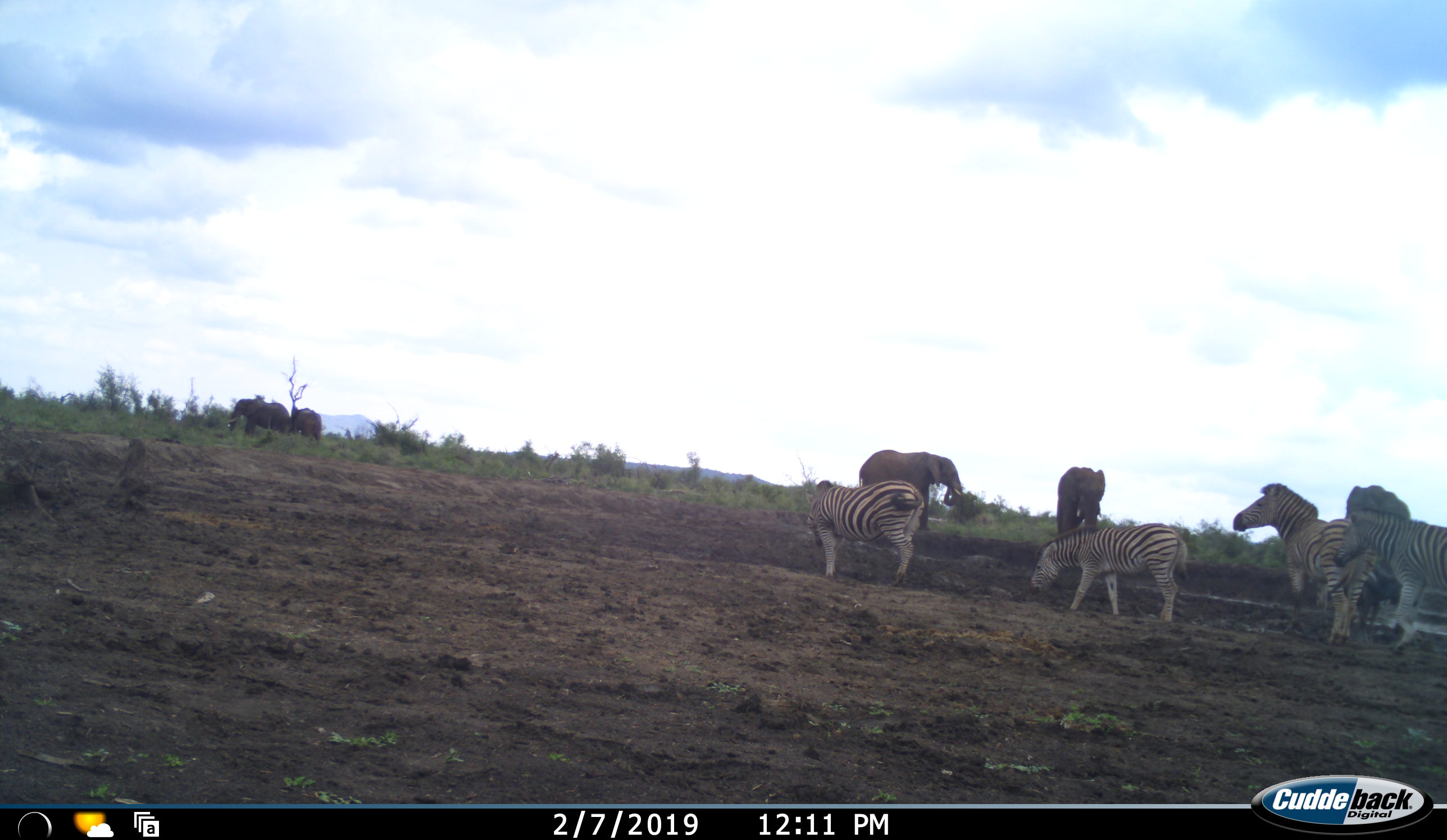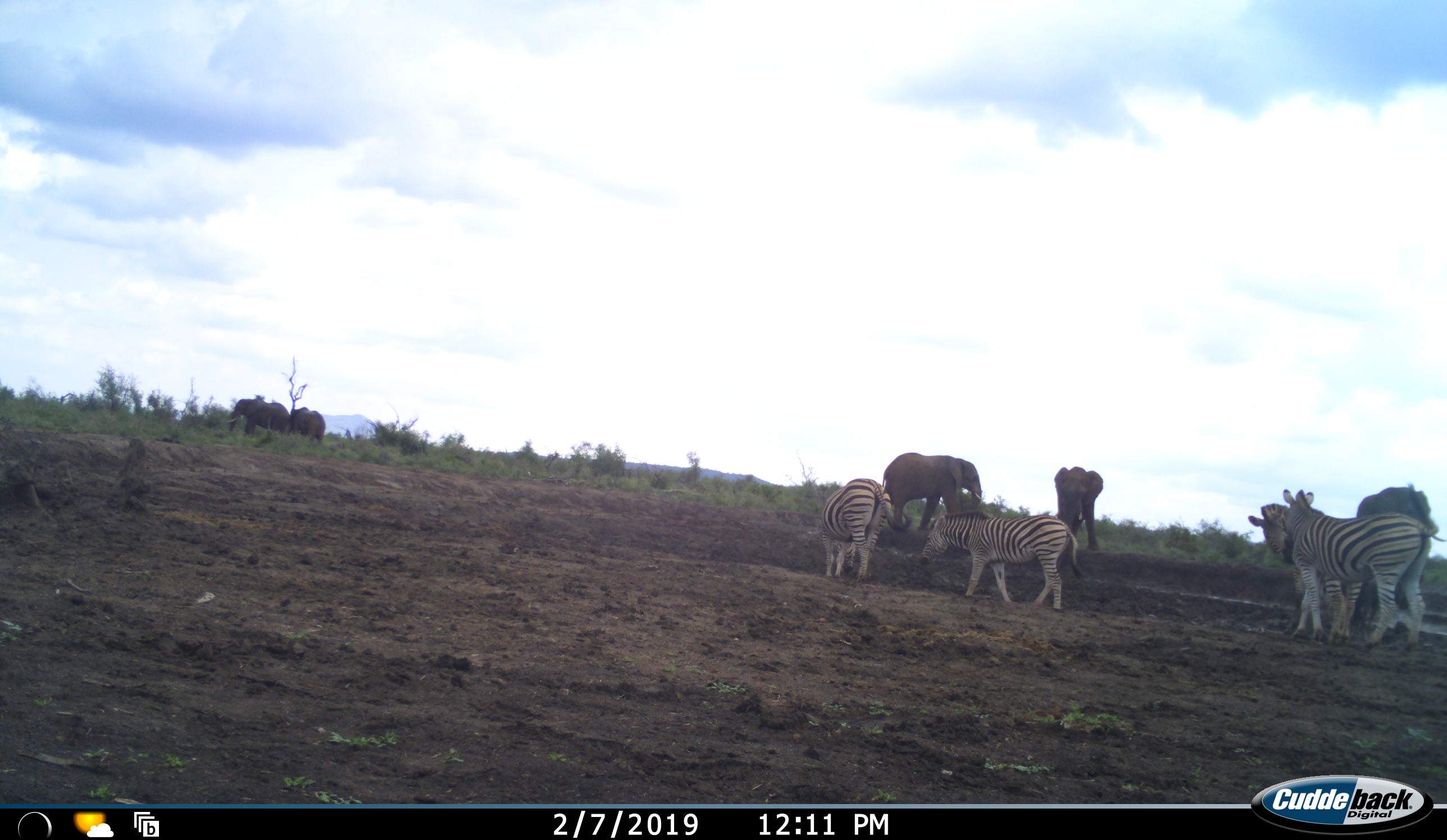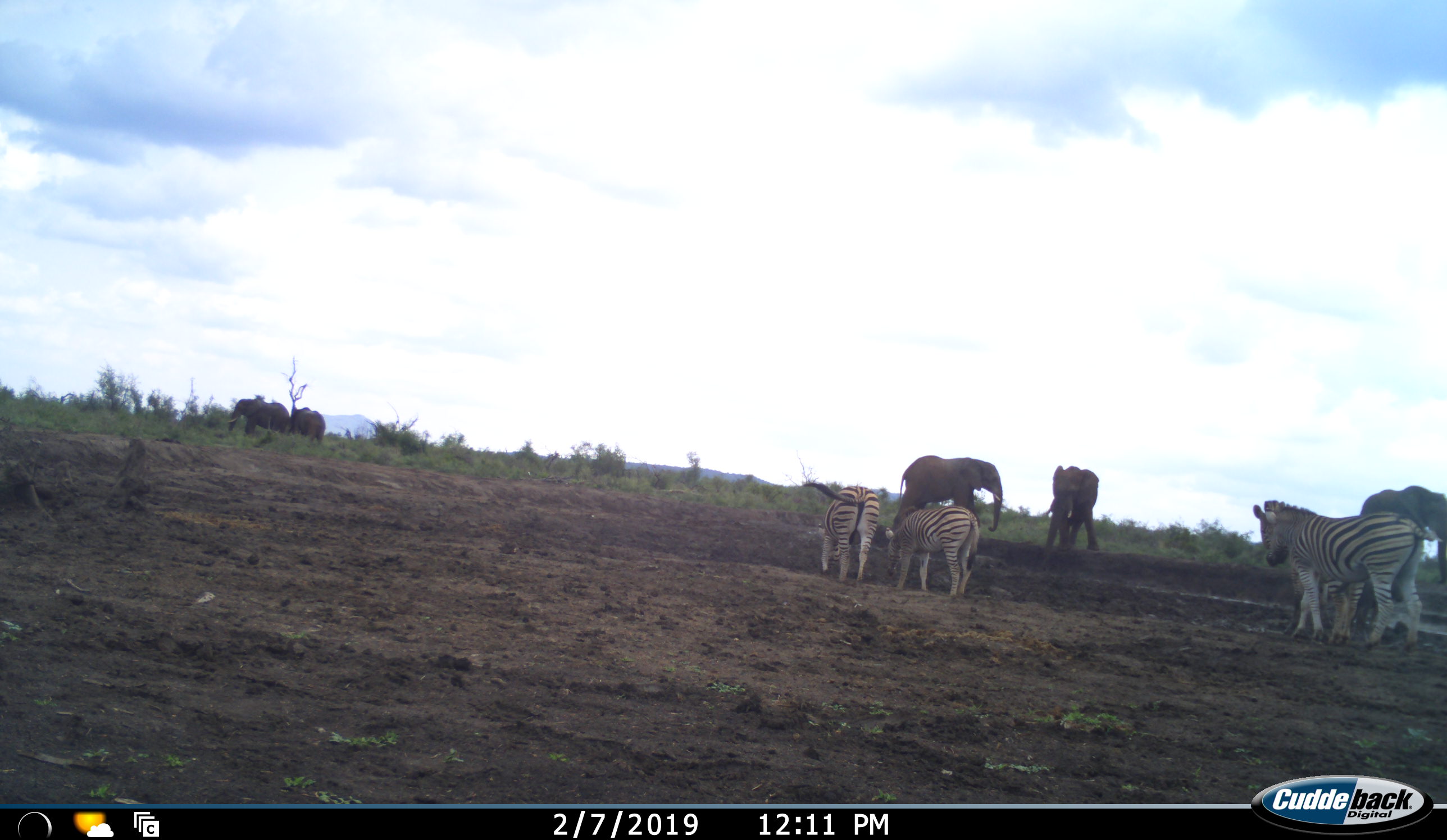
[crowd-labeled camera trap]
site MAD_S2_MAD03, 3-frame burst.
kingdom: Animalia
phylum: Chordata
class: Mammalia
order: Proboscidea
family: Elephantidae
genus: Loxodonta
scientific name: Loxodonta africana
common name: african bush elephant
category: elephant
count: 4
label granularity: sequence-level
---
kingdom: Animalia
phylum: Chordata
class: Mammalia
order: Perissodactyla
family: Equidae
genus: Equus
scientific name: Equus quagga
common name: plains zebra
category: zebraplains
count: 4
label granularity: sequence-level